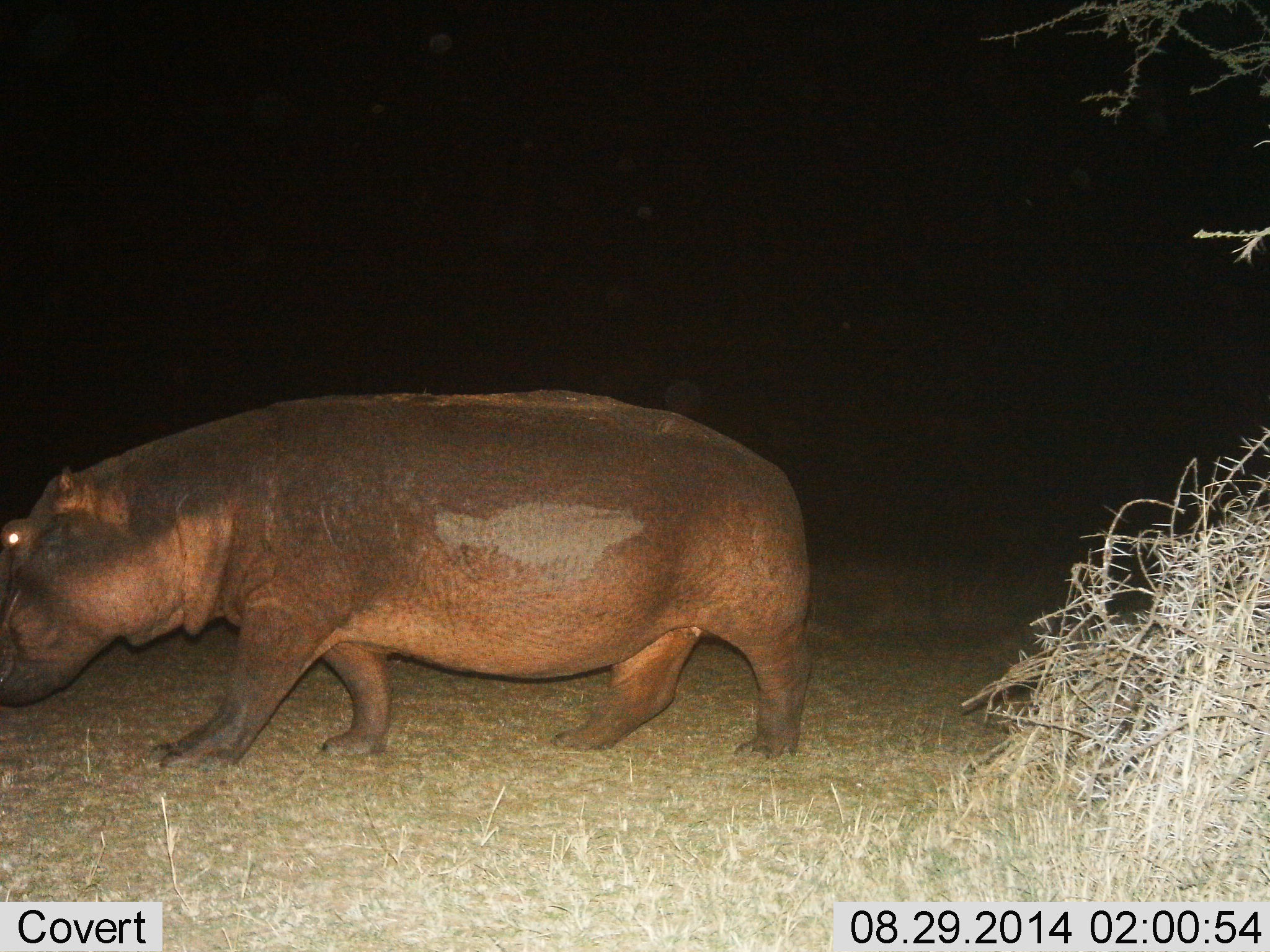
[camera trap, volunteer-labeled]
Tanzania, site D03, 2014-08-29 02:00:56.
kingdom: Animalia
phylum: Chordata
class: Mammalia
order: Artiodactyla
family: Hippopotamidae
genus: Hippopotamus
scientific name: Hippopotamus amphibius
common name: hippopotamus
Hippopotamus (Hippopotamus amphibius), count 1. Behavior (volunteer vote fractions): standing 0%, resting 0%, moving 100%, interacting 0%. Young present (vote fraction): 0%. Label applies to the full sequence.